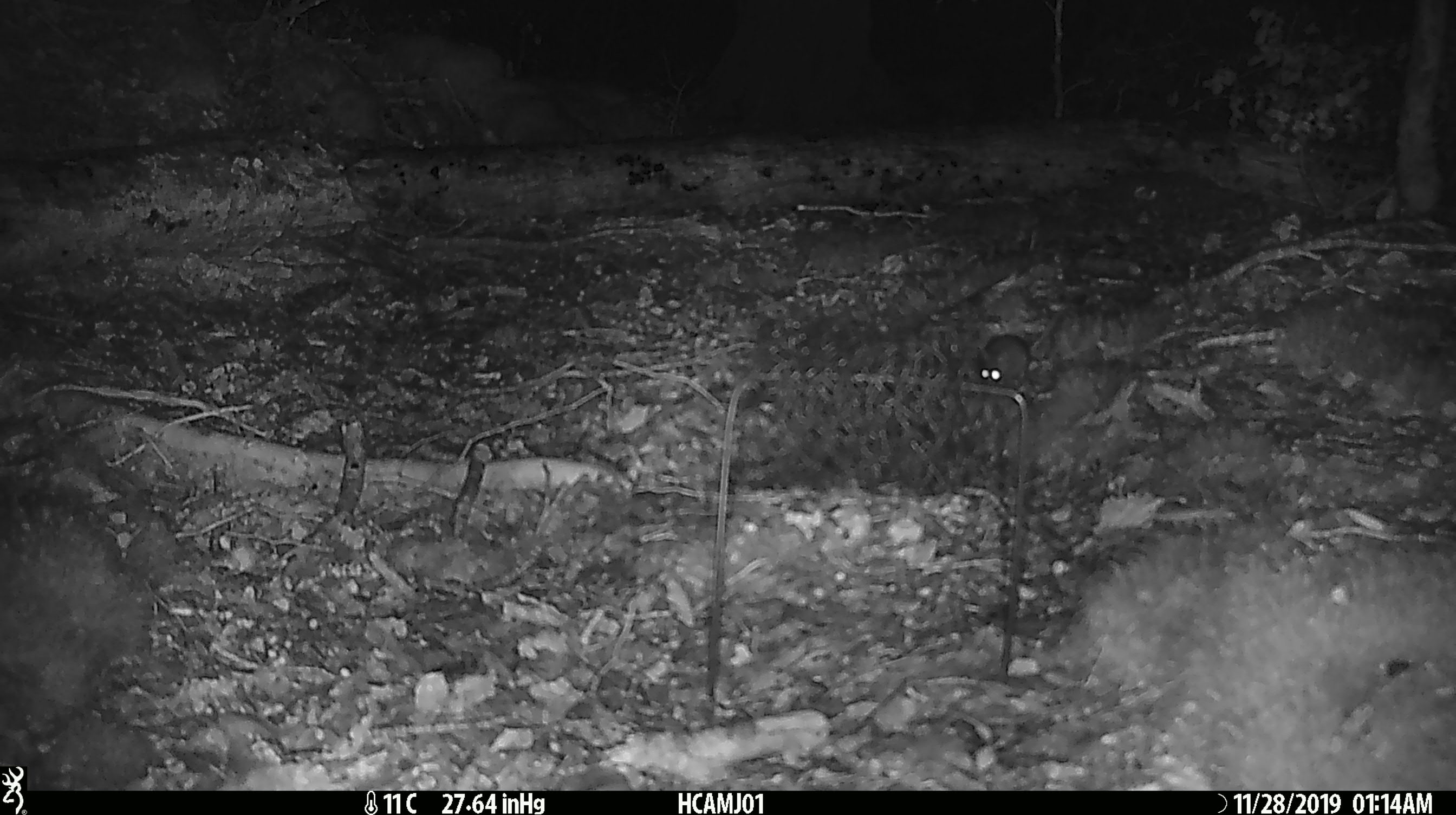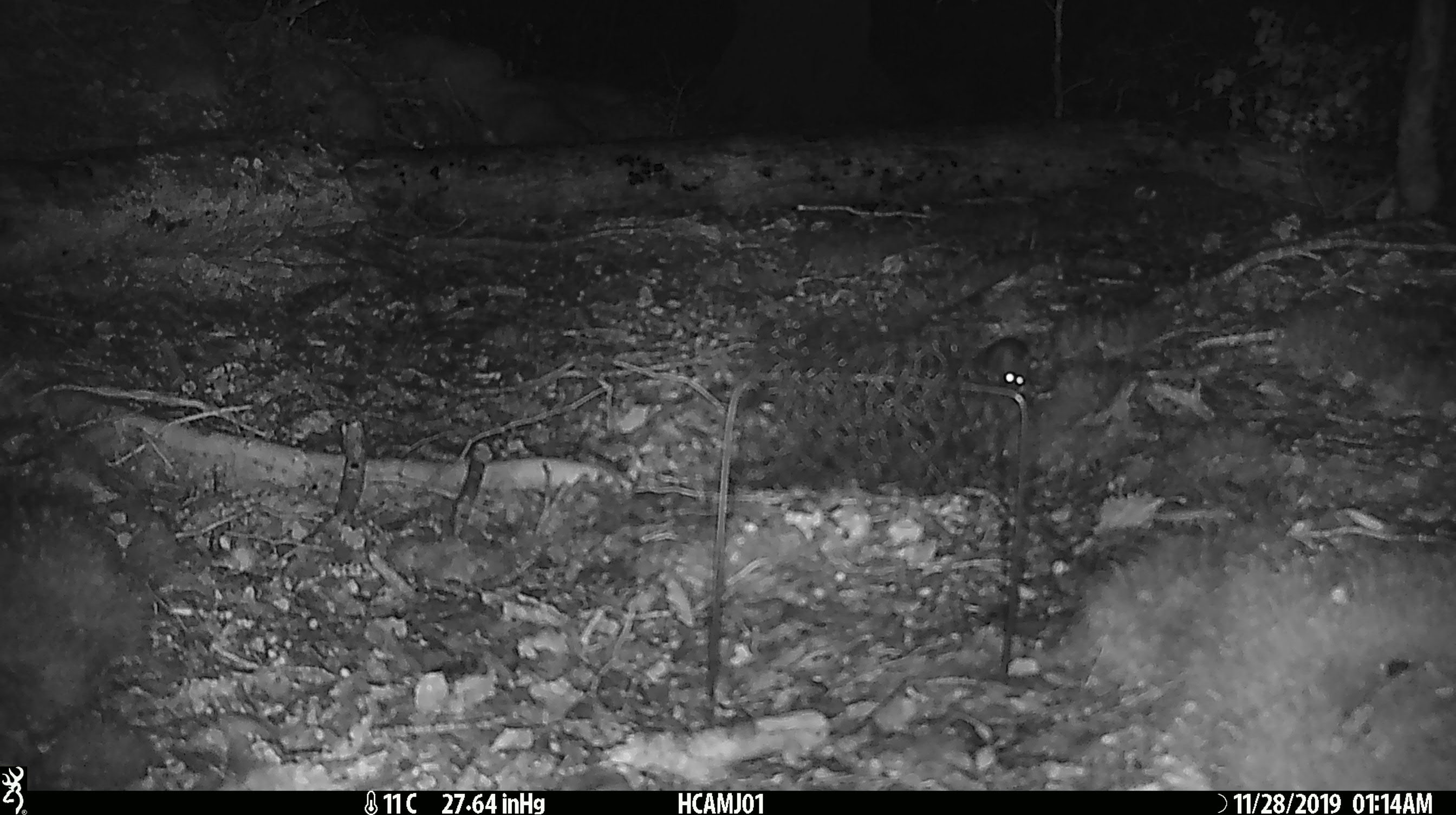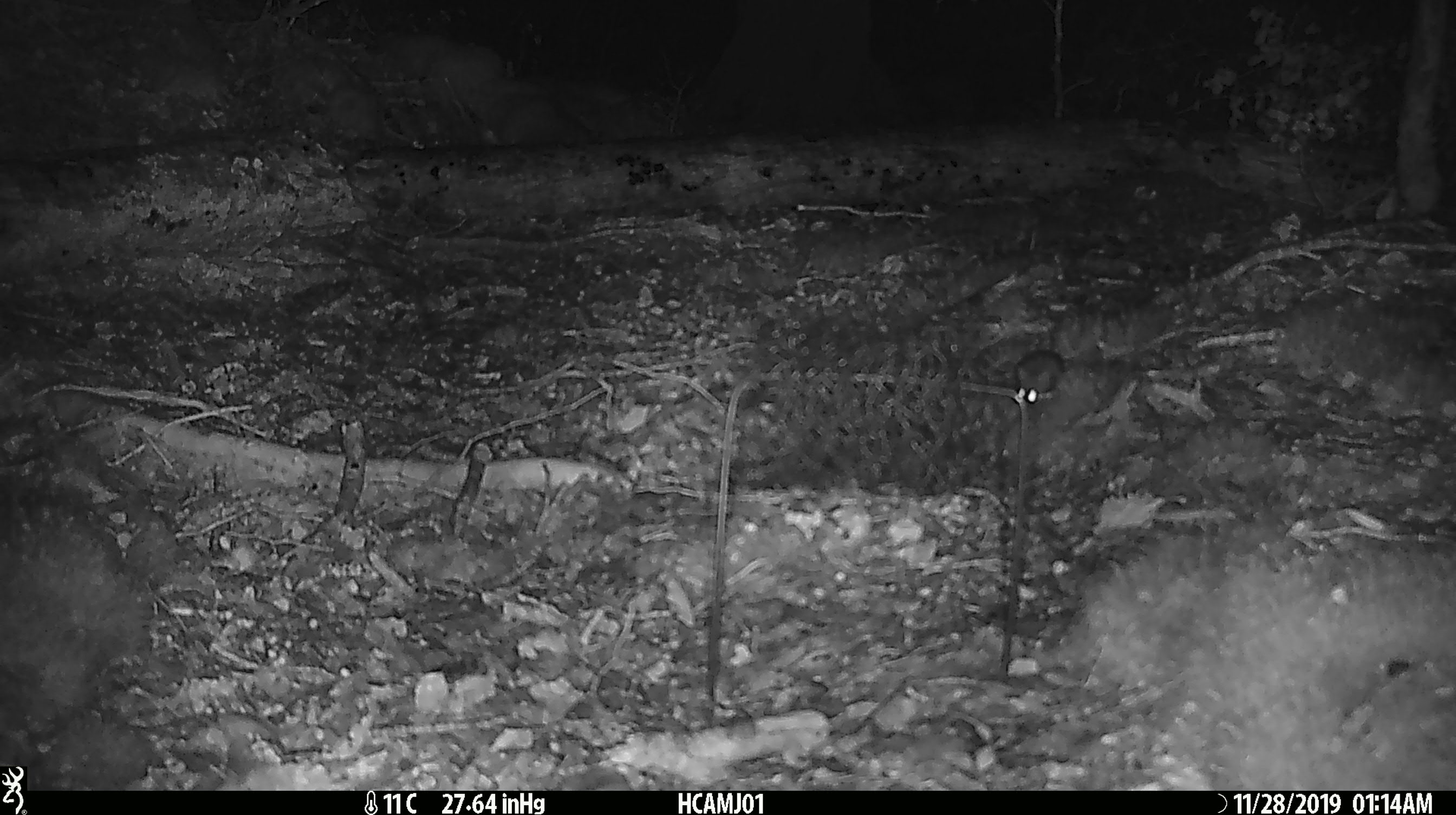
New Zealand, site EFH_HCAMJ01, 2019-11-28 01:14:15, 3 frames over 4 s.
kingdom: Animalia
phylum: Chordata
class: Mammalia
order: Rodentia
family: Muridae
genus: Mus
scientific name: Mus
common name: mouse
Mouse (Mus).